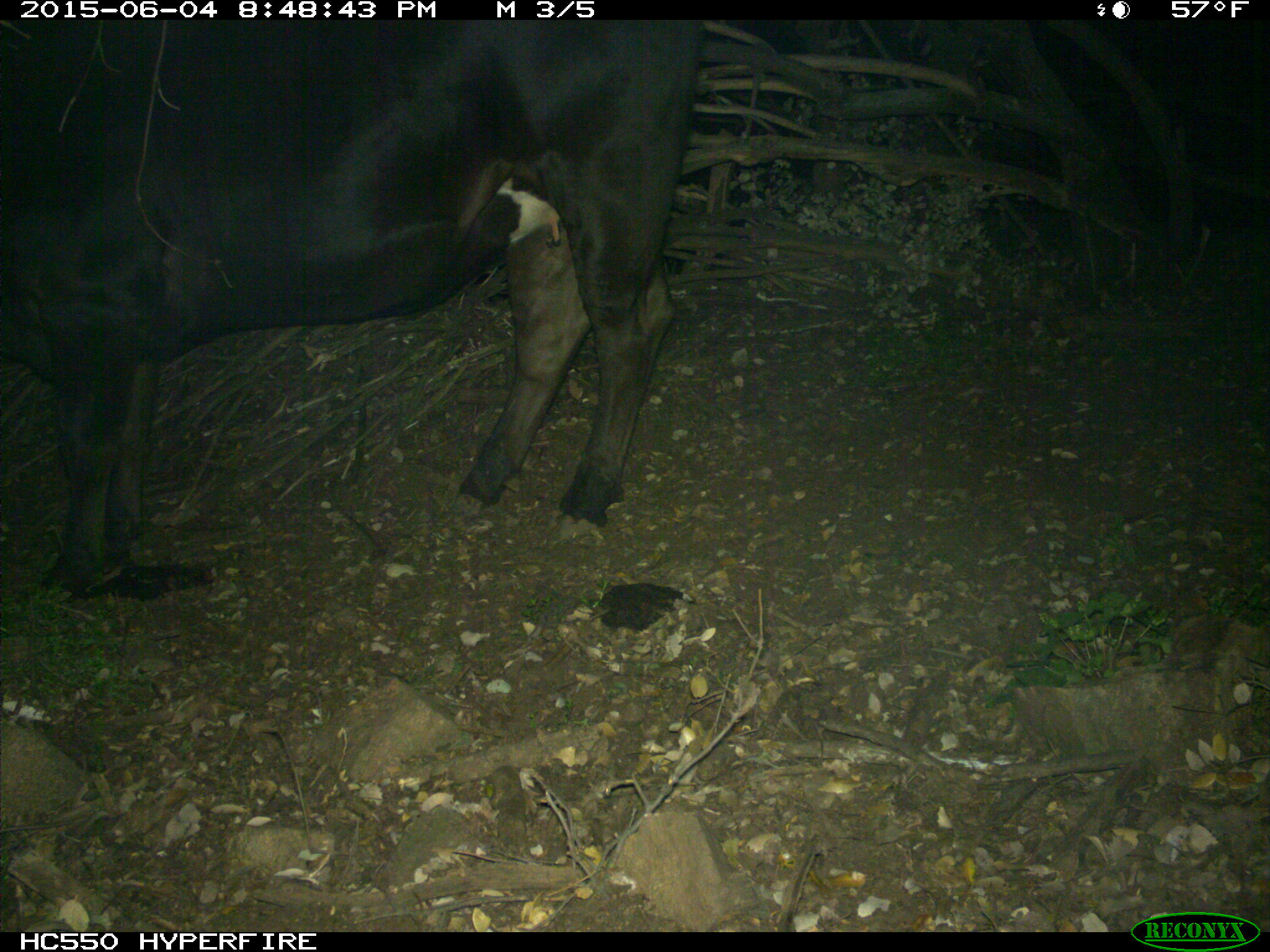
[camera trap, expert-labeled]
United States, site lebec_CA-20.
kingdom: Animalia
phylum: Chordata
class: Mammalia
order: Artiodactyla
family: Bovidae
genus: Bos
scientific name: Bos taurus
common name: domestic cow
Bos taurus (domestic cow).